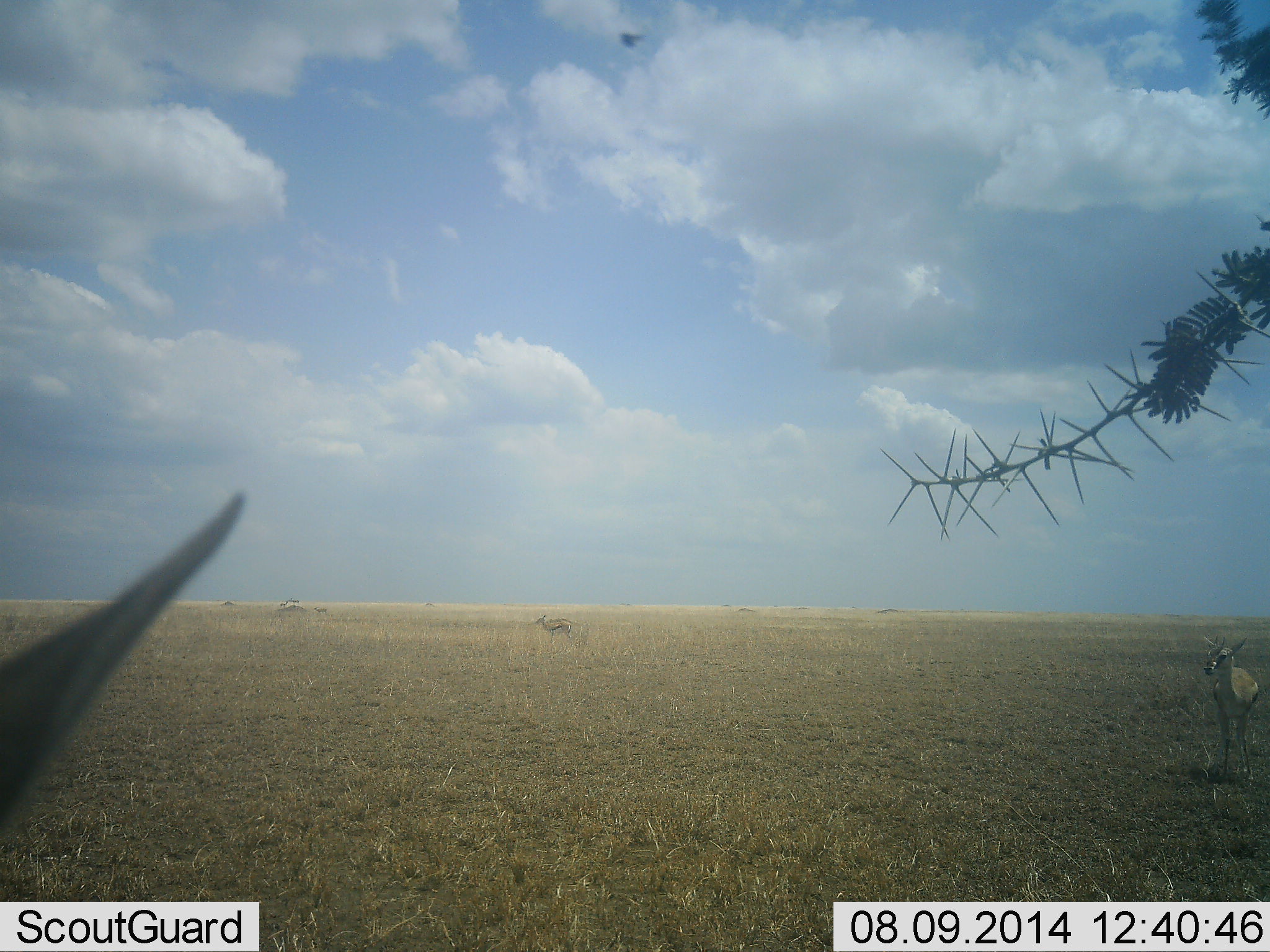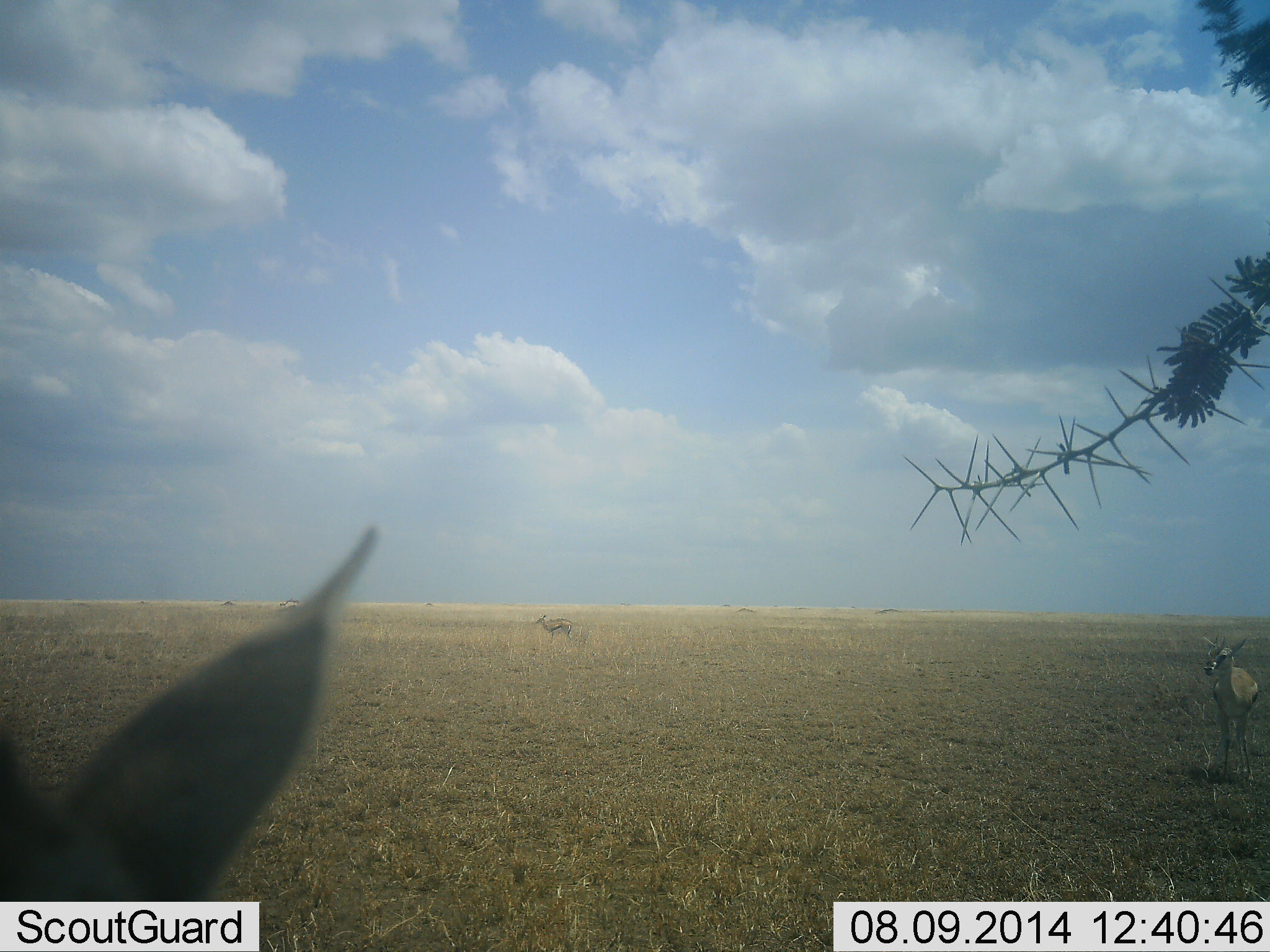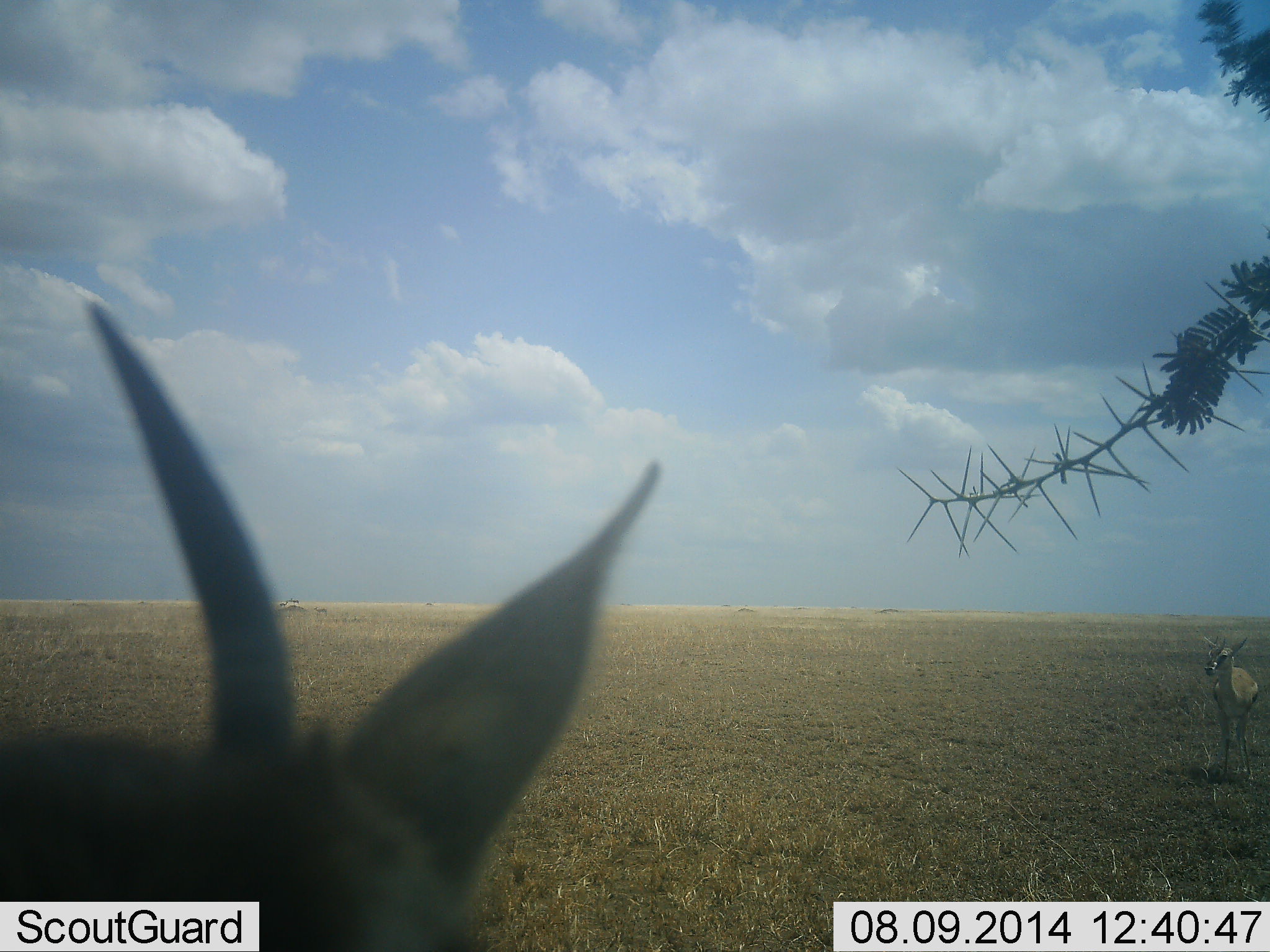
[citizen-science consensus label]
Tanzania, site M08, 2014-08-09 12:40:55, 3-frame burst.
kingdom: Animalia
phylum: Chordata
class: Mammalia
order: Artiodactyla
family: Bovidae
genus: Eudorcas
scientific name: Eudorcas thomsonii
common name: thomson's gazelle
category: gazellethomsons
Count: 3.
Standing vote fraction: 100%.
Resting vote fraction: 10%.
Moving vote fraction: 10%.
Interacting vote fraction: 0%.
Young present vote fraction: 0%.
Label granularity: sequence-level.